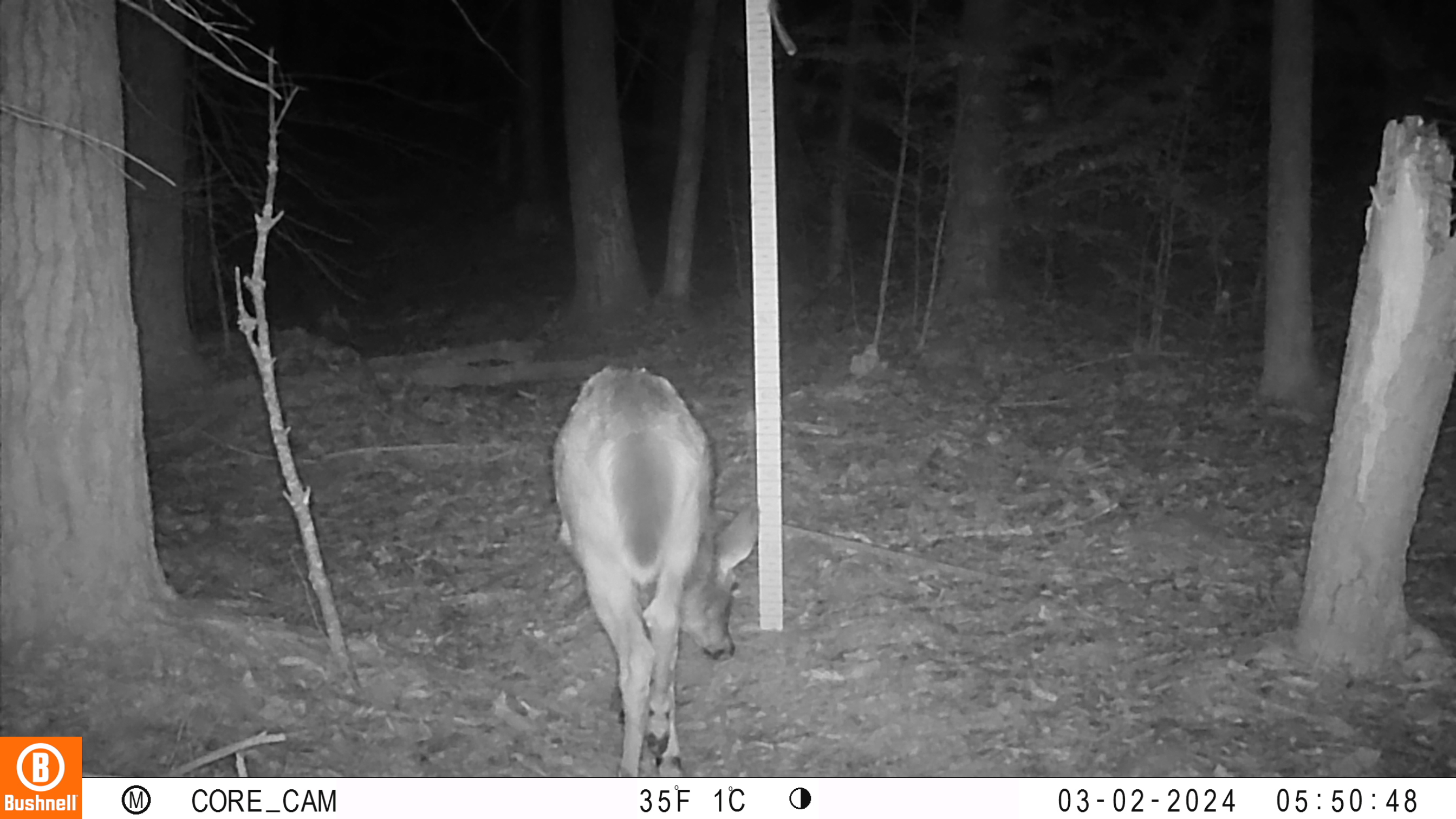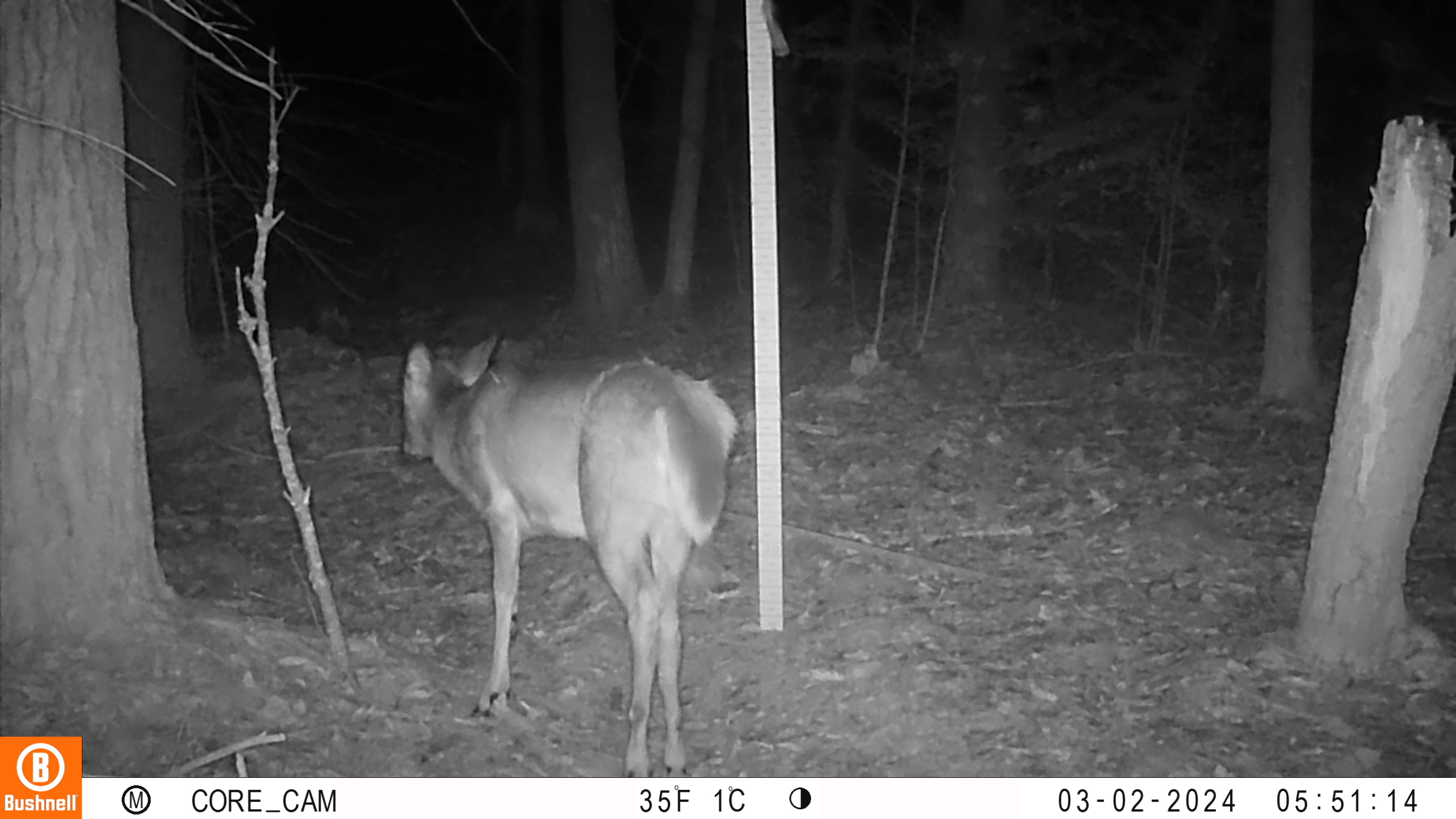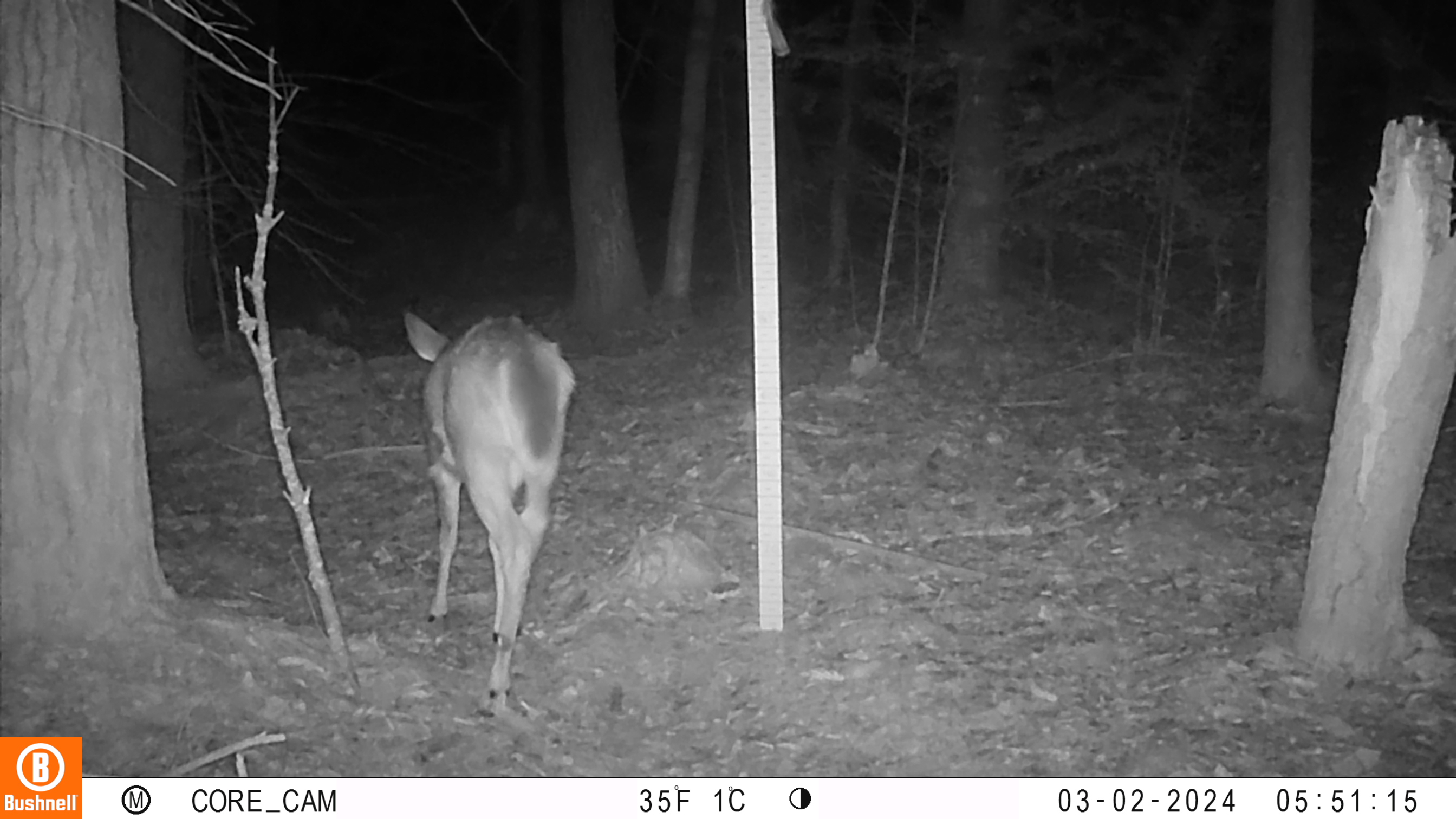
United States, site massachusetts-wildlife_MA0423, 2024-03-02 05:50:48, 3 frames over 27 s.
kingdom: Animalia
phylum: Chordata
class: Mammalia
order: Artiodactyla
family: Cervidae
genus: Odocoileus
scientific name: Odocoileus virginianus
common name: white-tailed deer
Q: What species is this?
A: White-tailed deer (Odocoileus virginianus).